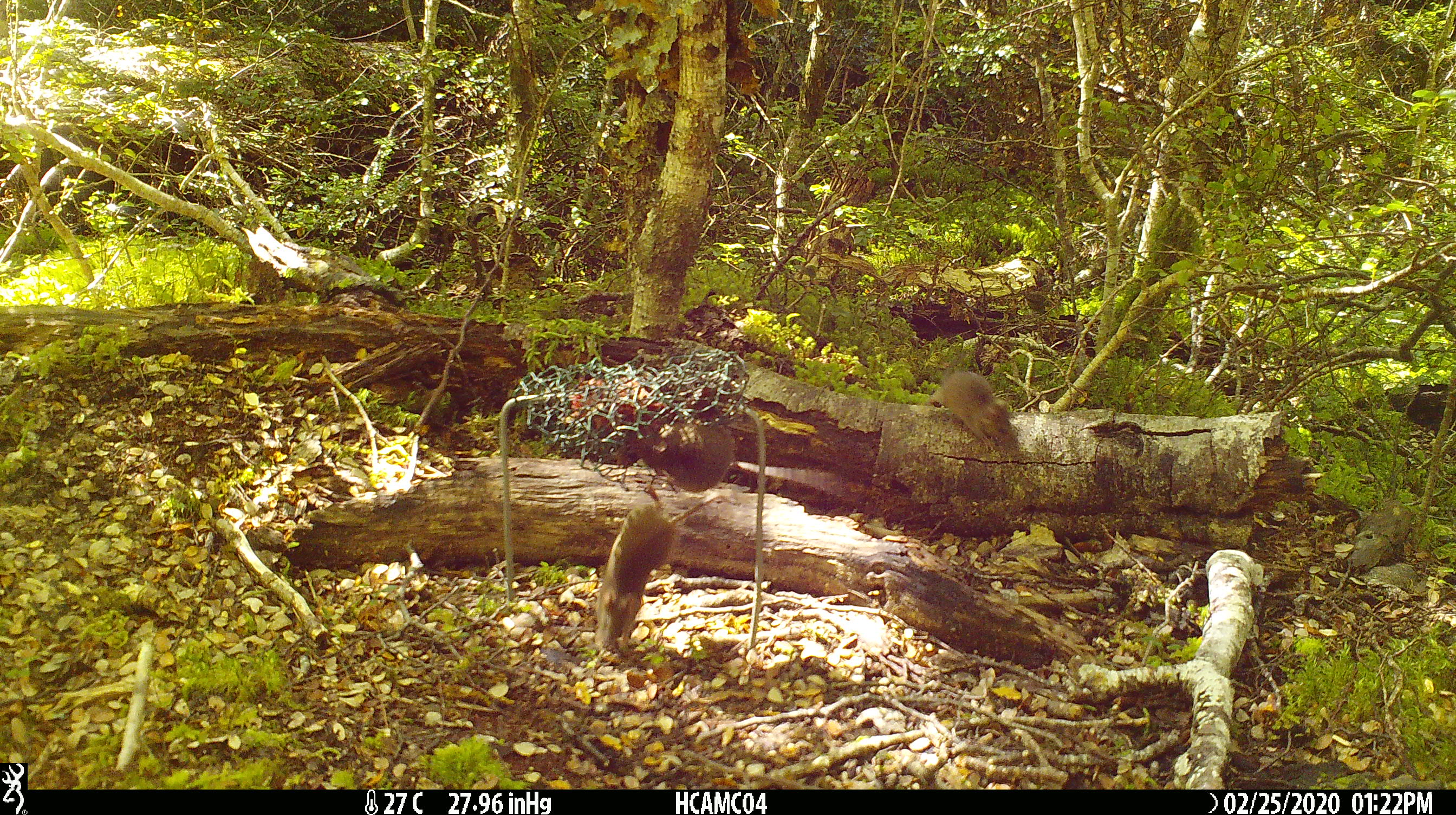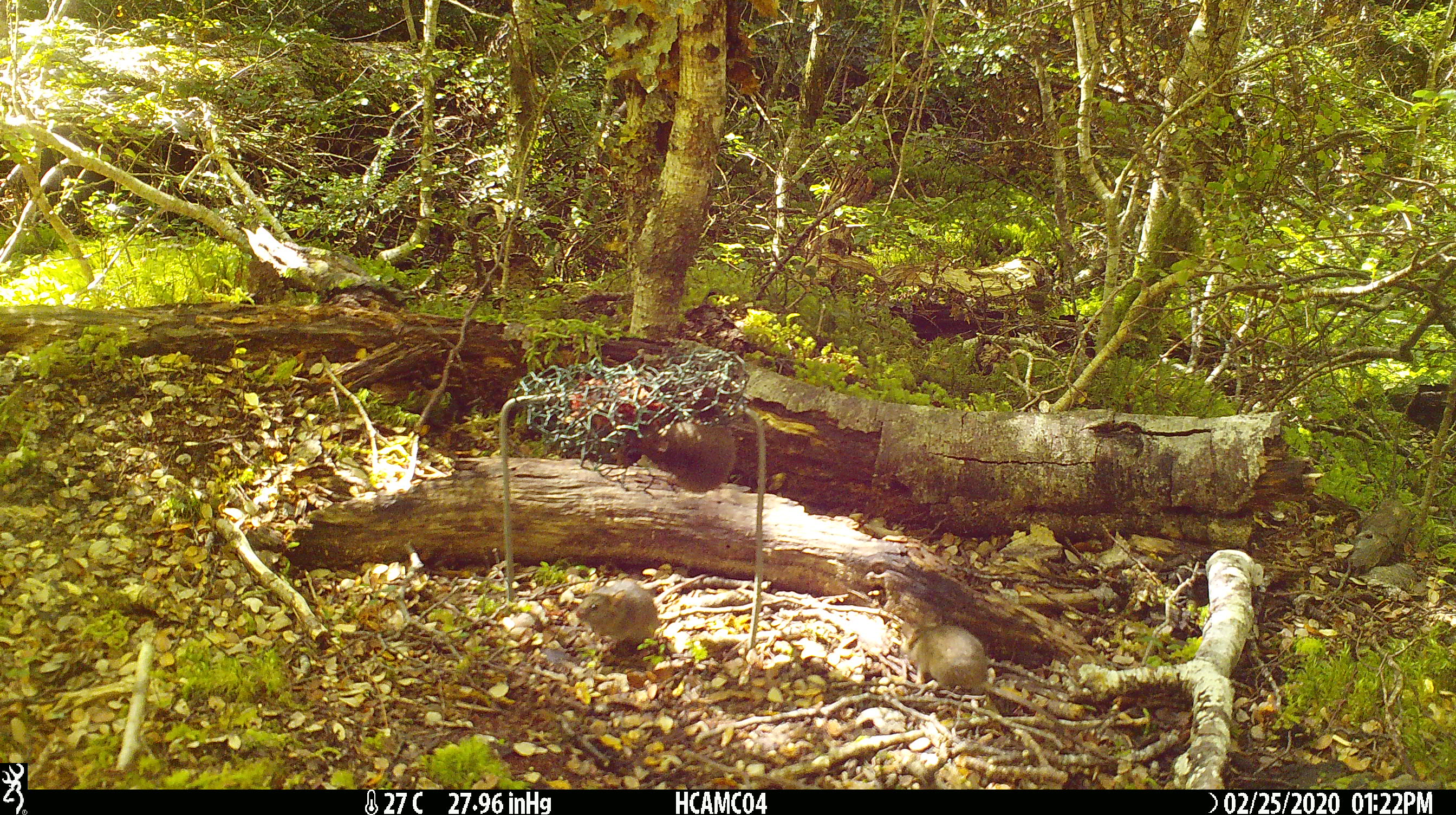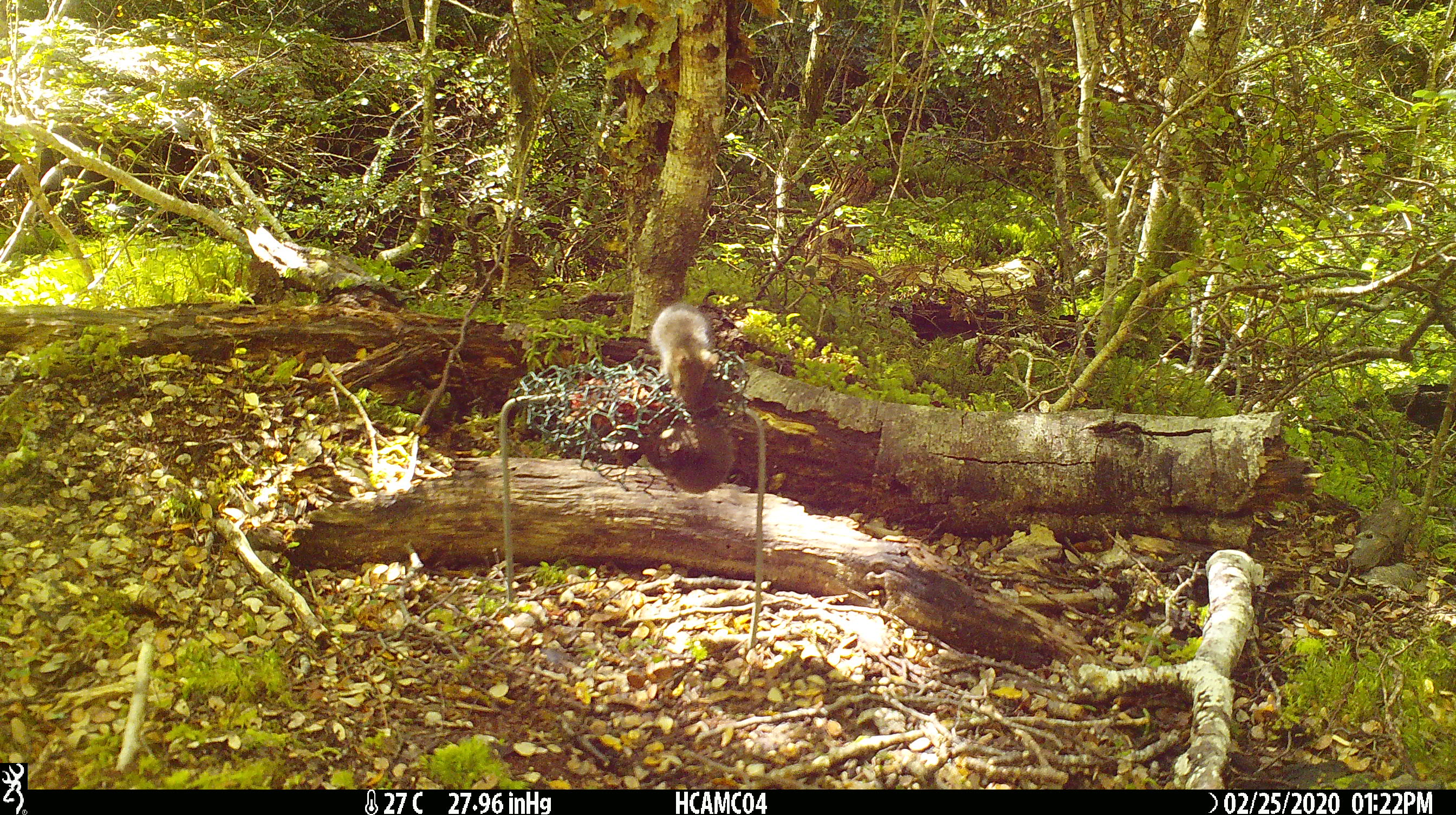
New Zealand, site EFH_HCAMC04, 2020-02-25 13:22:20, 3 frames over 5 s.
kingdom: Animalia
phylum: Chordata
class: Mammalia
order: Rodentia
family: Muridae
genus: Mus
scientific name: Mus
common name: mouse